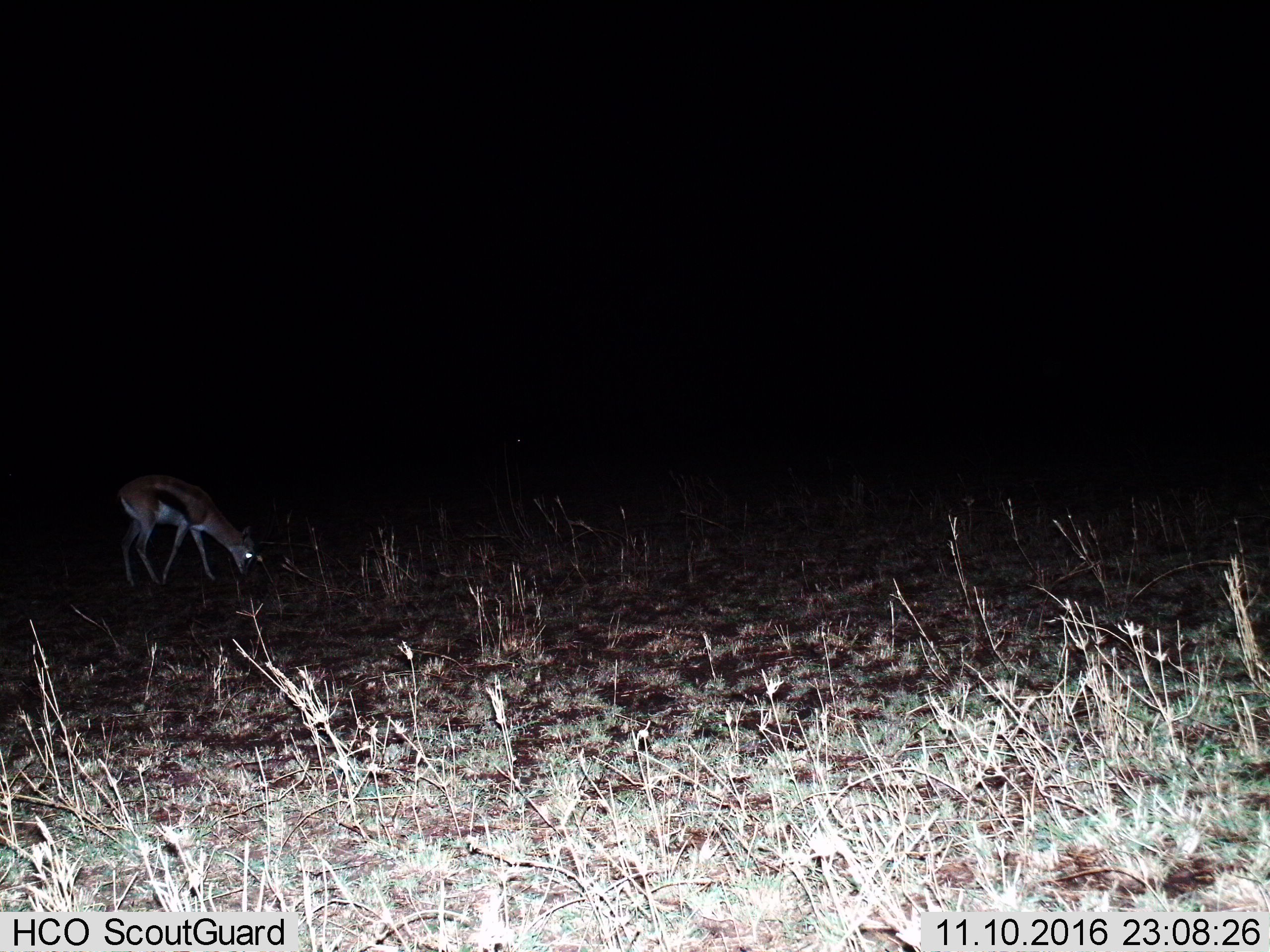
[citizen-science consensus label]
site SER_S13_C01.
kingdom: Animalia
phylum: Chordata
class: Mammalia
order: Artiodactyla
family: Bovidae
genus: Eudorcas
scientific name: Eudorcas thomsonii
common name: thomson's gazelle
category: gazellethomsons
Gazellethomsons (thomson's gazelle) (Eudorcas thomsonii), count 1. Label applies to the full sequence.